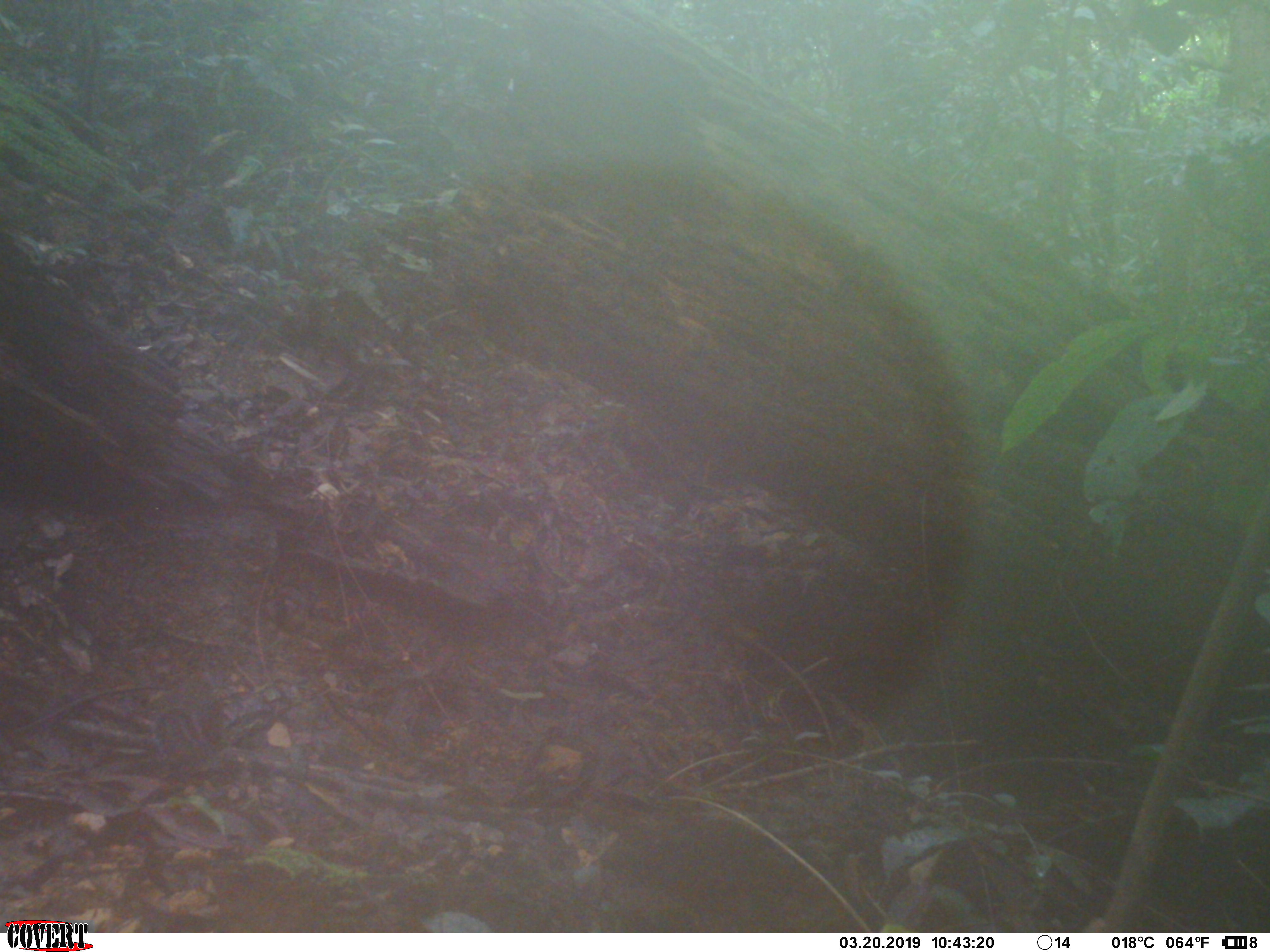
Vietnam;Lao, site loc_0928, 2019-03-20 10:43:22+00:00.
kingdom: Animalia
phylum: Chordata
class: Mammalia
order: Rodentia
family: Sciuridae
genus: Dremomys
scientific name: Dremomys rufigenis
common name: red-cheeked squirrel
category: red cheeked squirrel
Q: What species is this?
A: Red cheeked squirrel (red-cheeked squirrel) (Dremomys rufigenis).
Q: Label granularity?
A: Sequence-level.